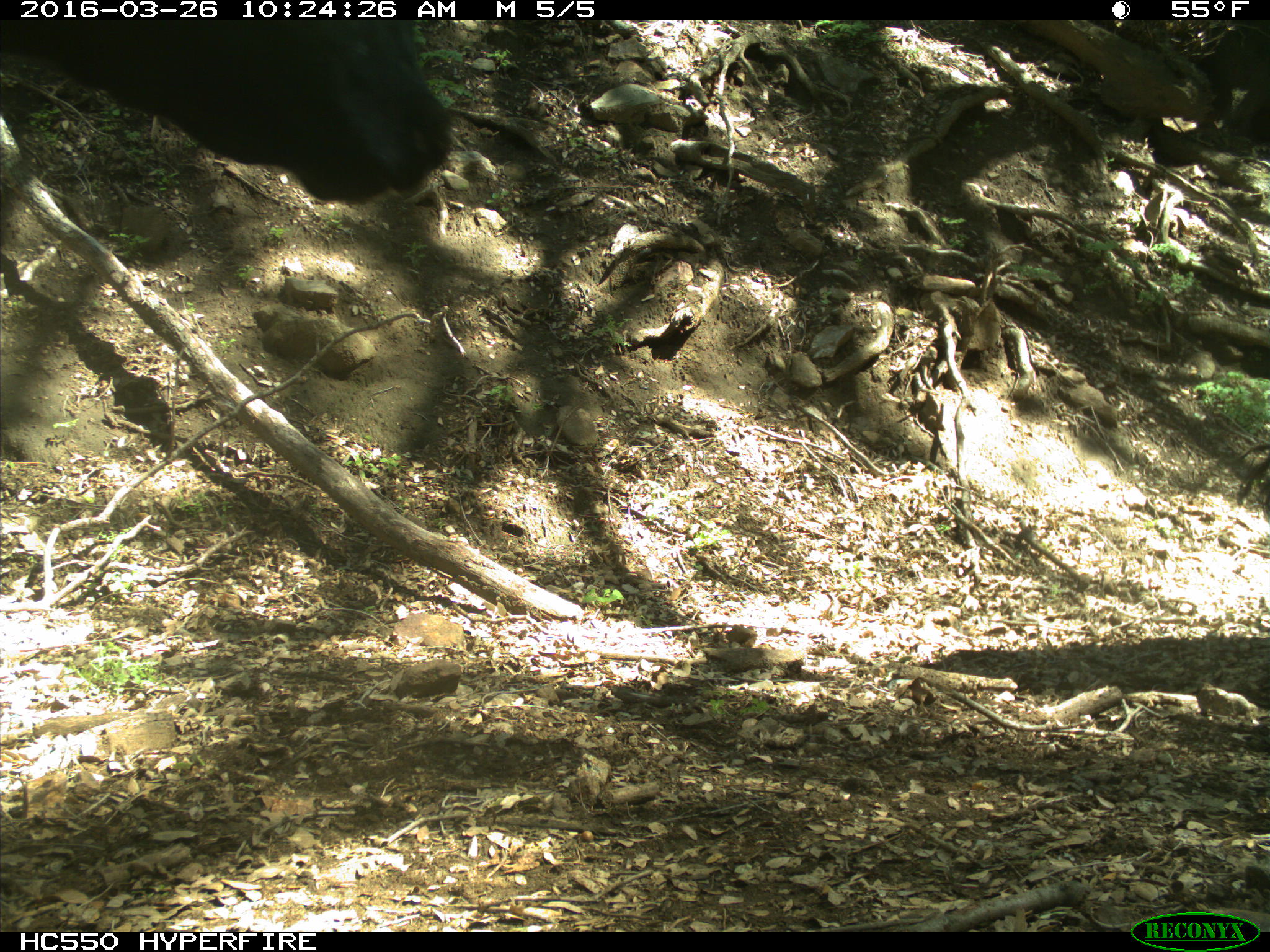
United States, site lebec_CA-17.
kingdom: Animalia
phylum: Chordata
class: Mammalia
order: Artiodactyla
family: Bovidae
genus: Bos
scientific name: Bos taurus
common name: domestic cow